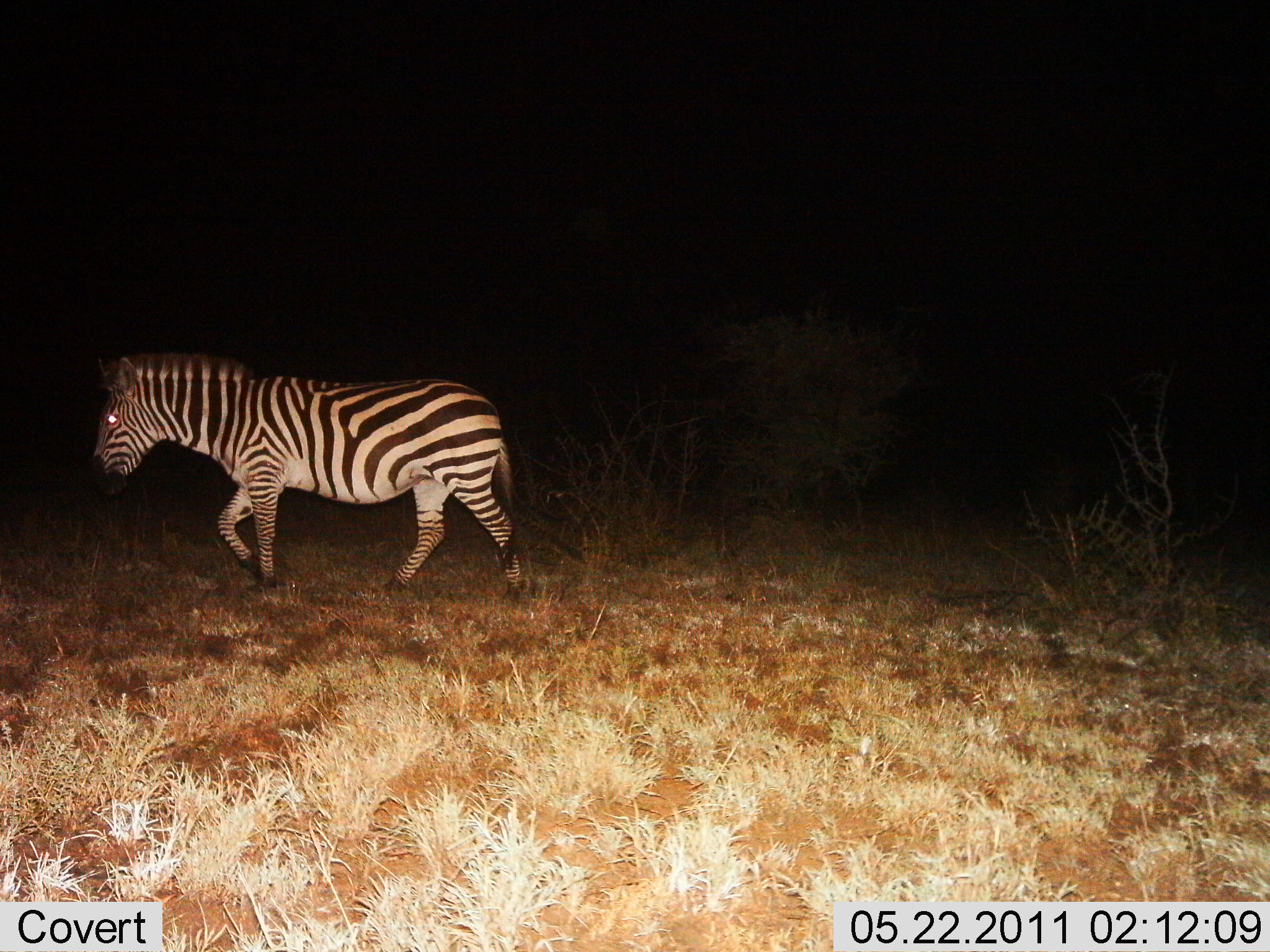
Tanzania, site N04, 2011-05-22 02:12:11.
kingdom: Animalia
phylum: Chordata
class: Mammalia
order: Perissodactyla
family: Equidae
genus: Equus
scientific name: Equus quagga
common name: plains zebra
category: zebra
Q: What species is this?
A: Zebra (plains zebra) (Equus quagga).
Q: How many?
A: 1.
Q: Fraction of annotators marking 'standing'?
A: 8%.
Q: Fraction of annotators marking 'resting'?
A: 0%.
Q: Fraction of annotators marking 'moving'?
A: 92%.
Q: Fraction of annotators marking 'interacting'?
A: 0%.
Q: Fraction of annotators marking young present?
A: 0%.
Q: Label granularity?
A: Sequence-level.